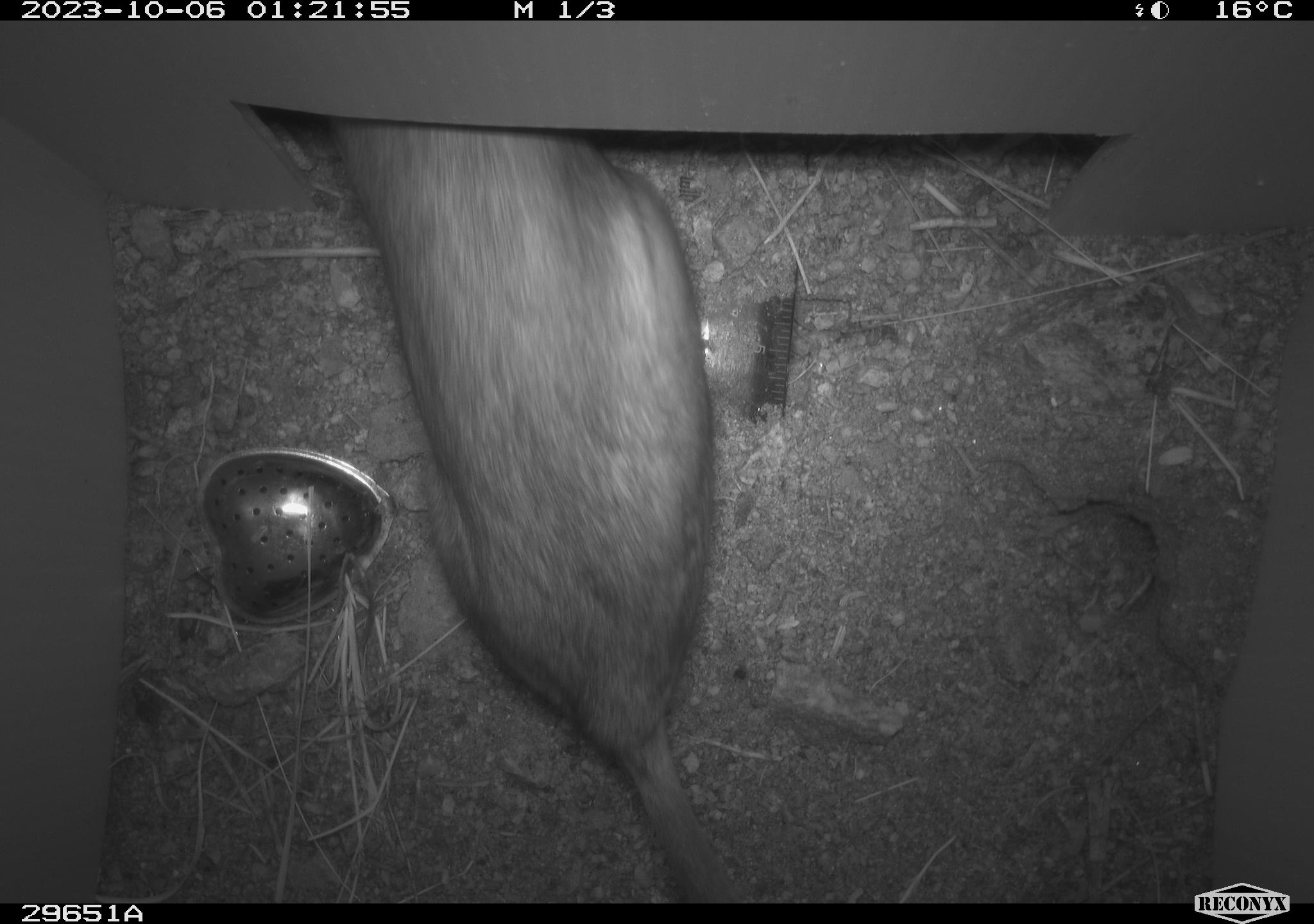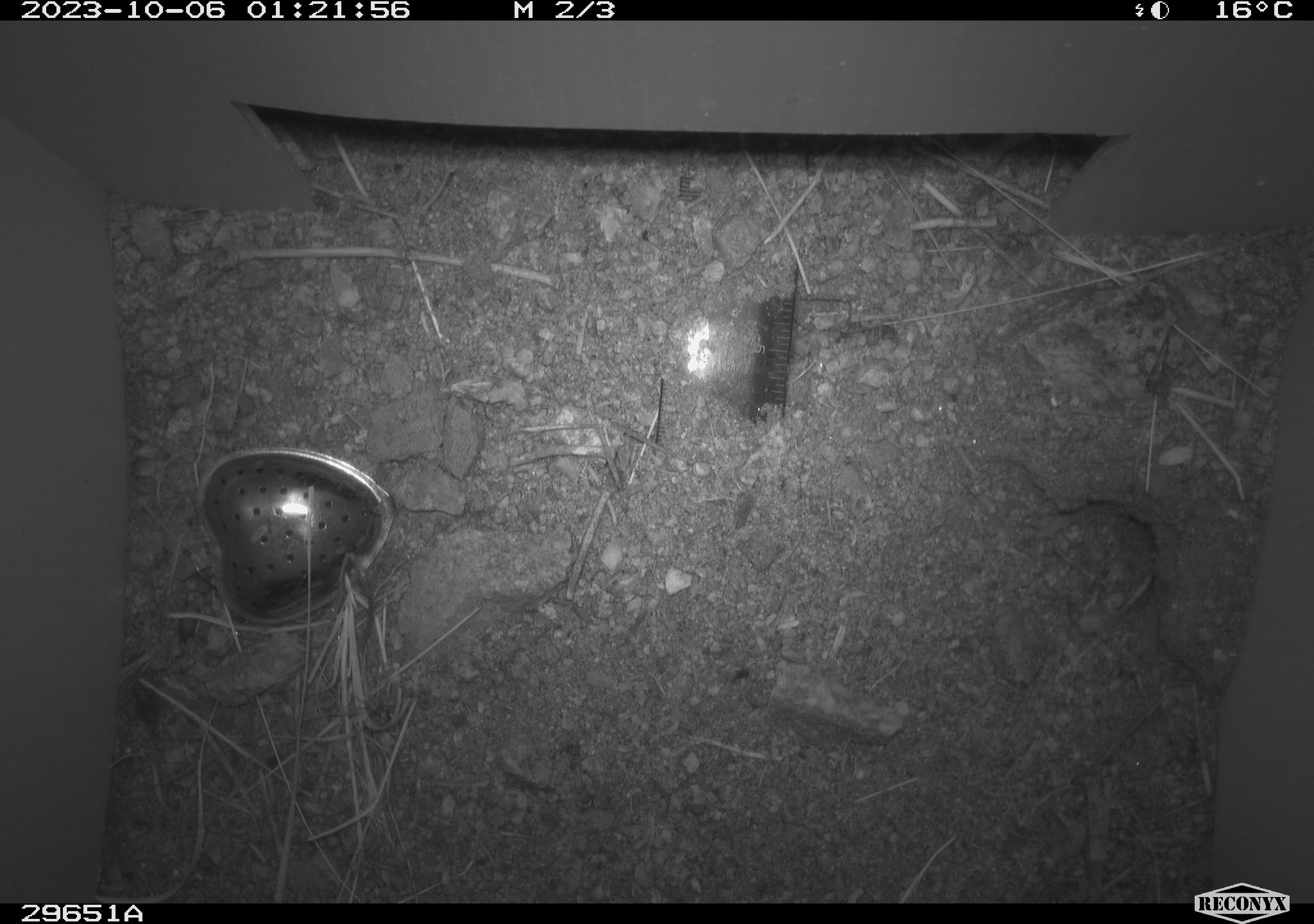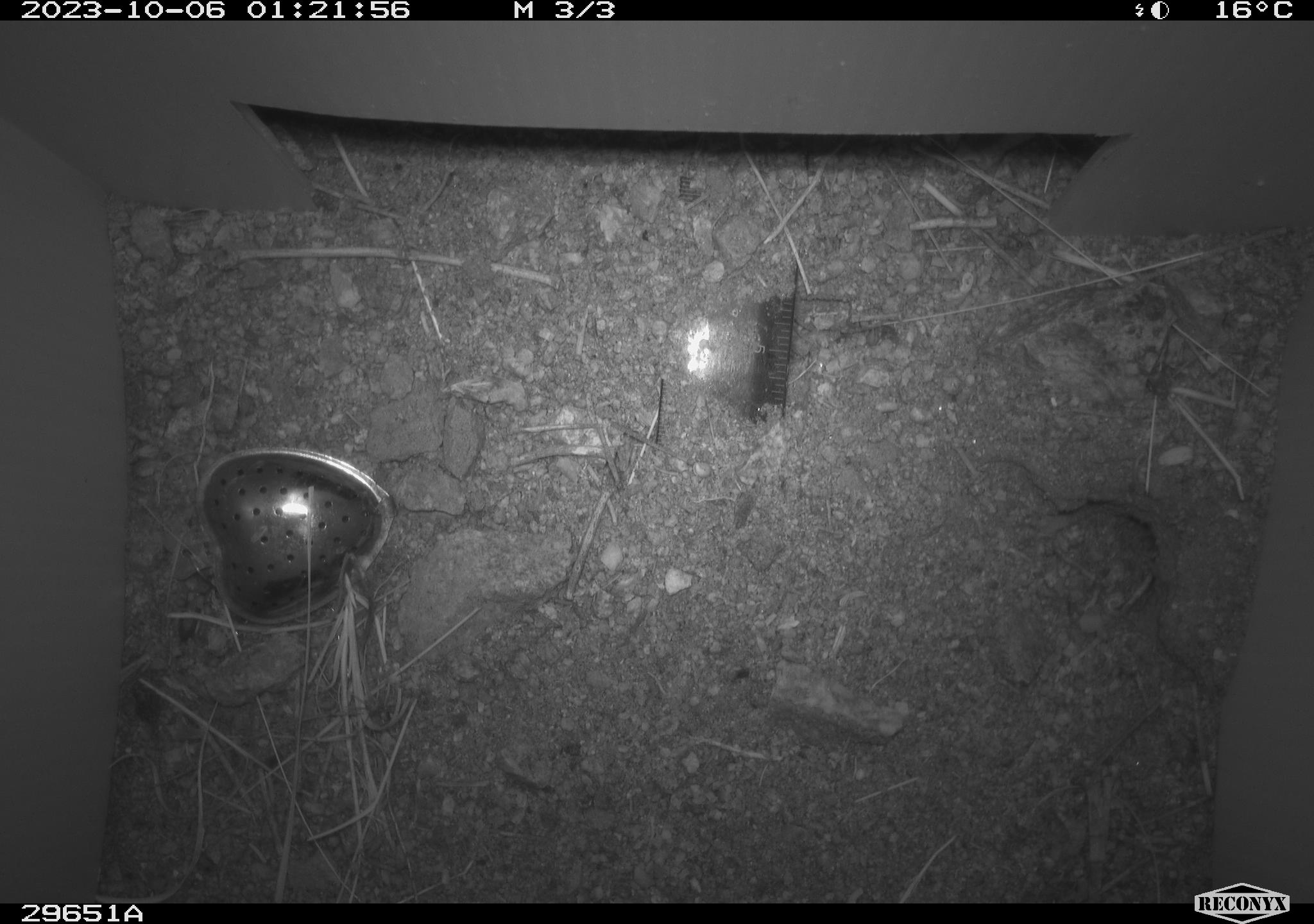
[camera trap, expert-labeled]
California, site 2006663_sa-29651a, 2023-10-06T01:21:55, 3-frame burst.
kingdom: Animalia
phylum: Chordata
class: Mammalia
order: Rodentia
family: Cricetidae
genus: Neotoma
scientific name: Neotoma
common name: pack rat or woodrat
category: neotoma species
Neotoma species (pack rat or woodrat) (Neotoma).